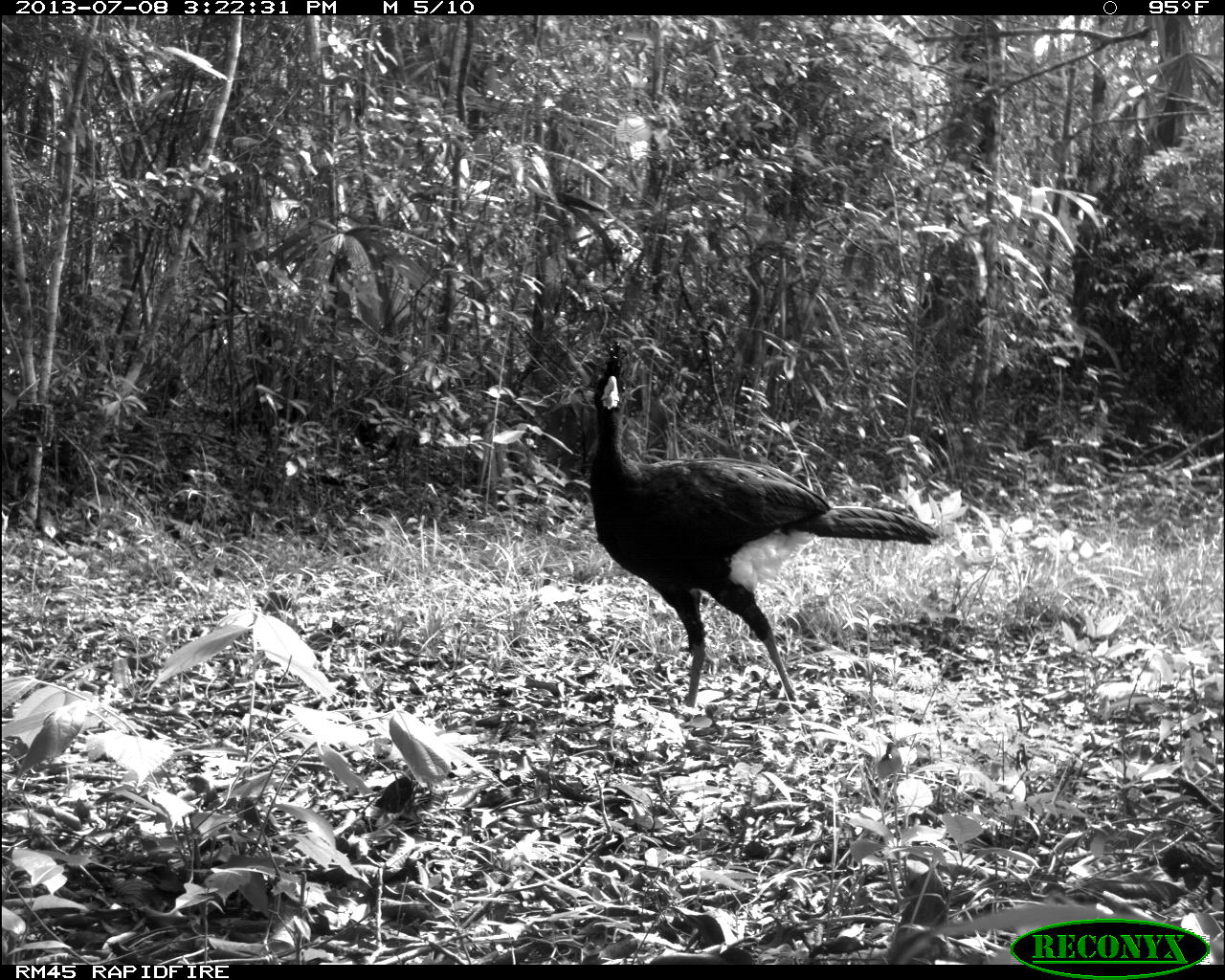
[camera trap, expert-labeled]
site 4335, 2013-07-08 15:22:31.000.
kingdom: Animalia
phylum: Chordata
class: Aves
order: Galliformes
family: Cracidae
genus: Crax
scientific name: Crax rubra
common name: great curassow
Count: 1.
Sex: male.